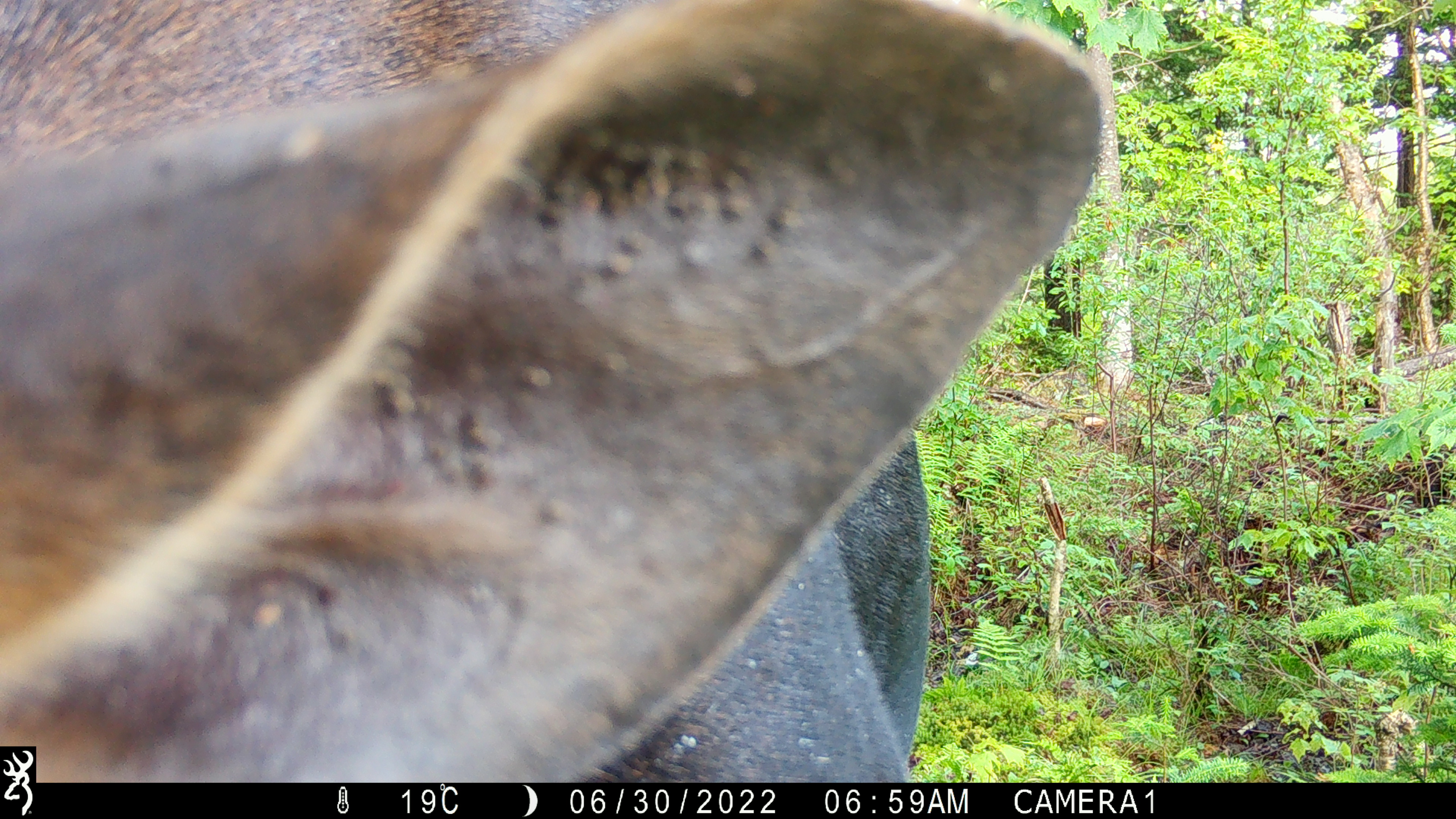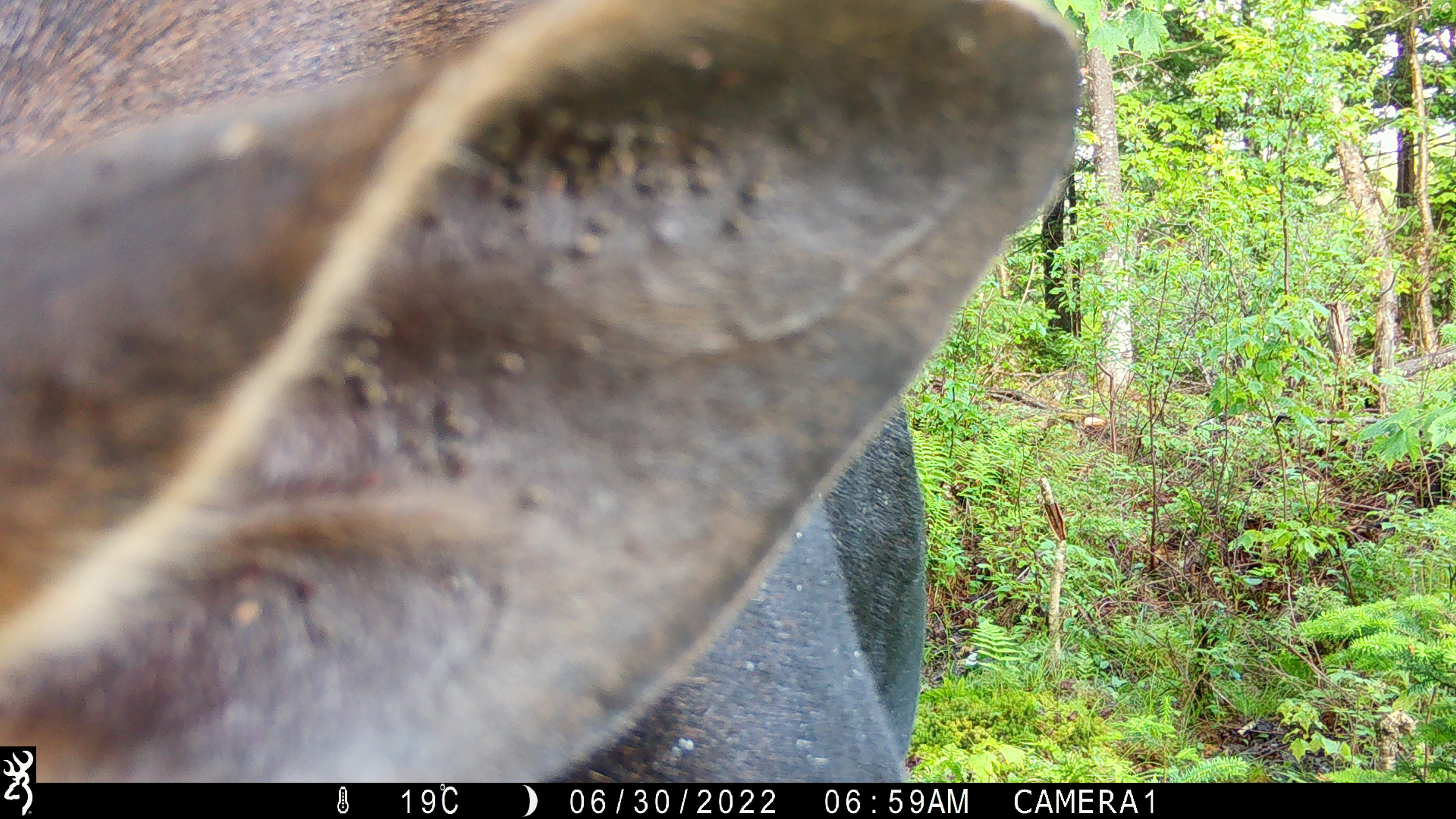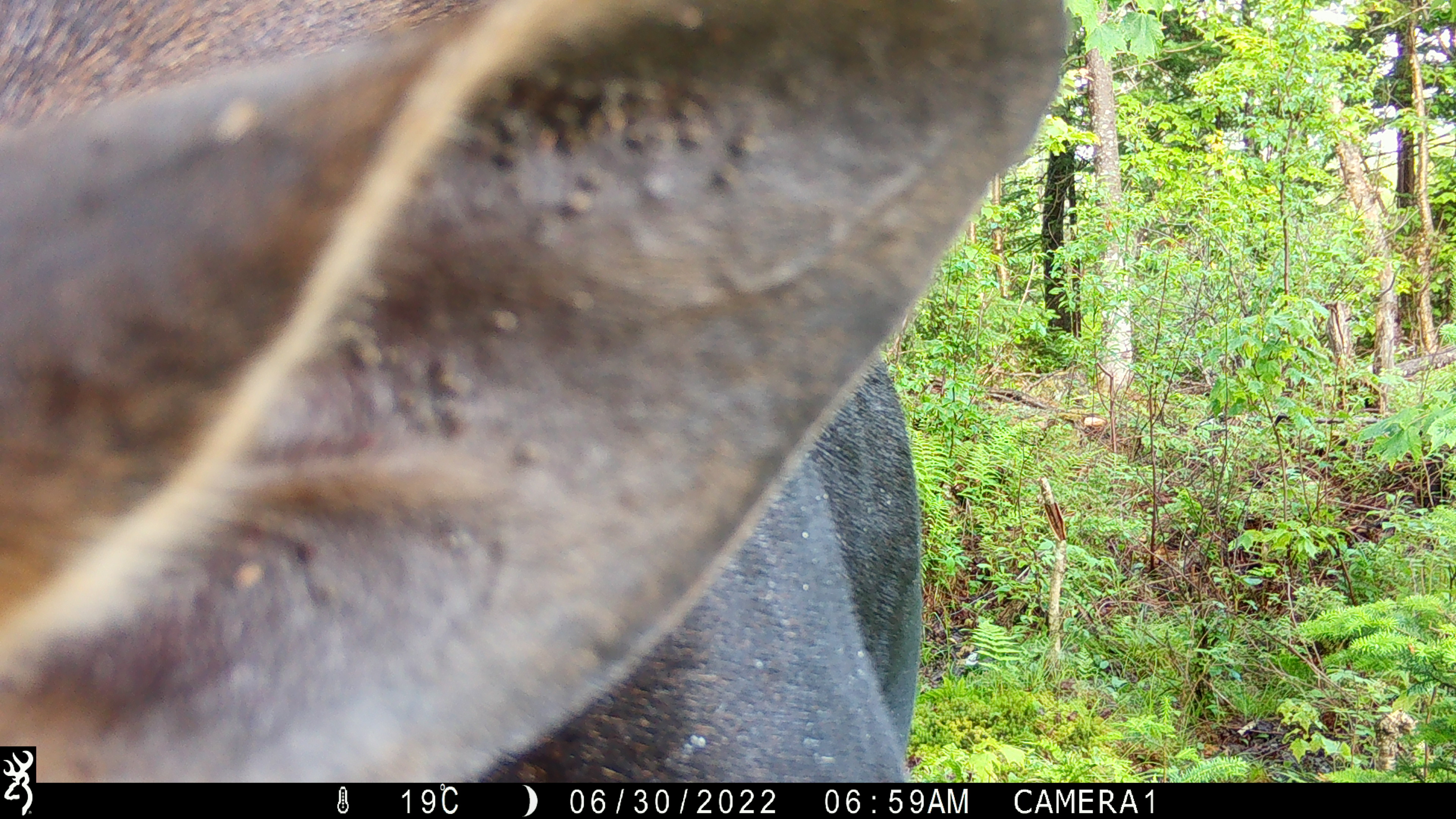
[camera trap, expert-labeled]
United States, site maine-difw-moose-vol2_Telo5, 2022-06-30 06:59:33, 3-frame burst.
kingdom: Animalia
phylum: Chordata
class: Mammalia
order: Artiodactyla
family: Cervidae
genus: Alces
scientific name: Alces alces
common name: moose